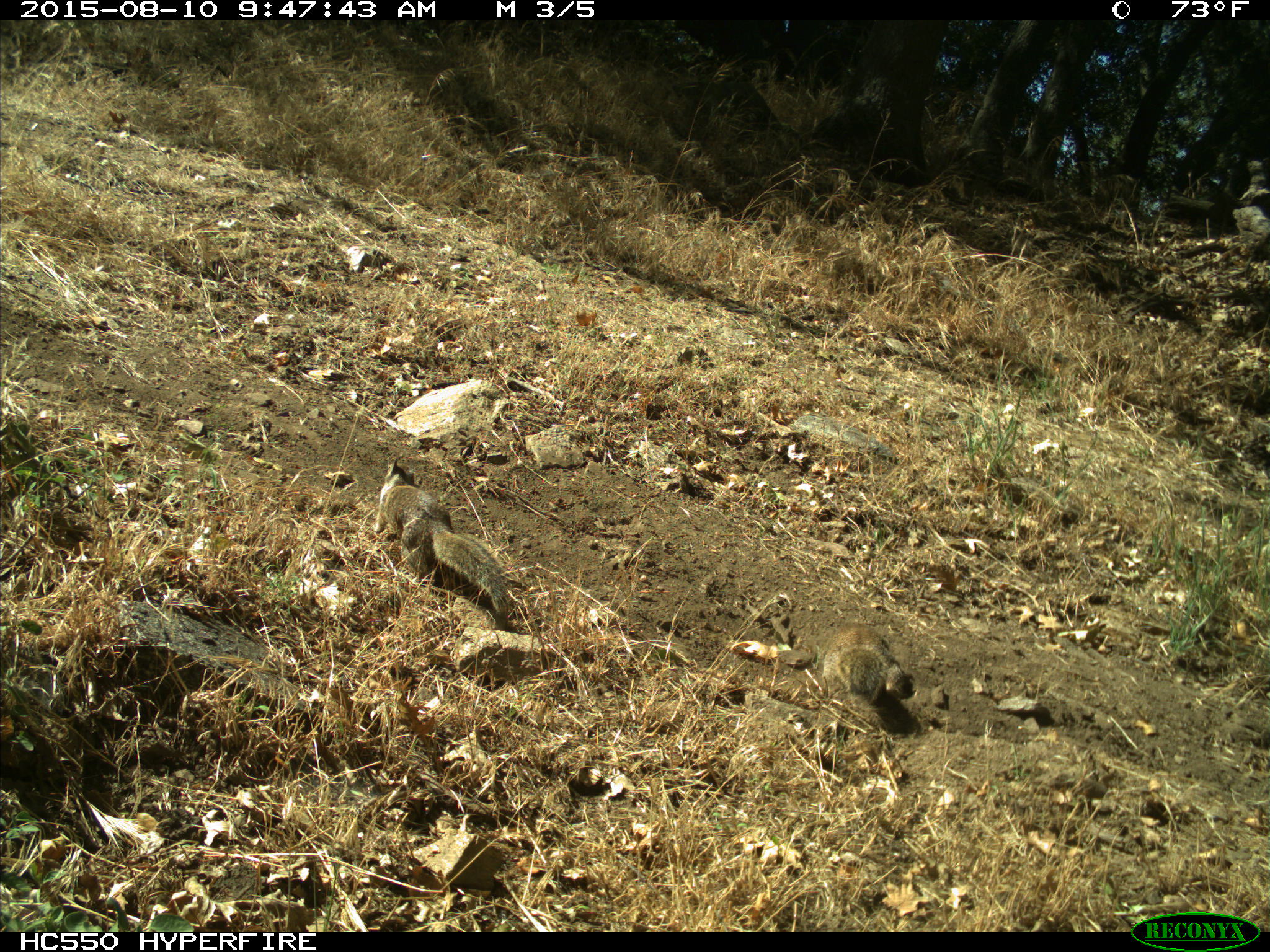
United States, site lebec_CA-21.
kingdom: Animalia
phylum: Chordata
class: Mammalia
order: Rodentia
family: Sciuridae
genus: Otospermophilus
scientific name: Otospermophilus beecheyi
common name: california ground squirrel